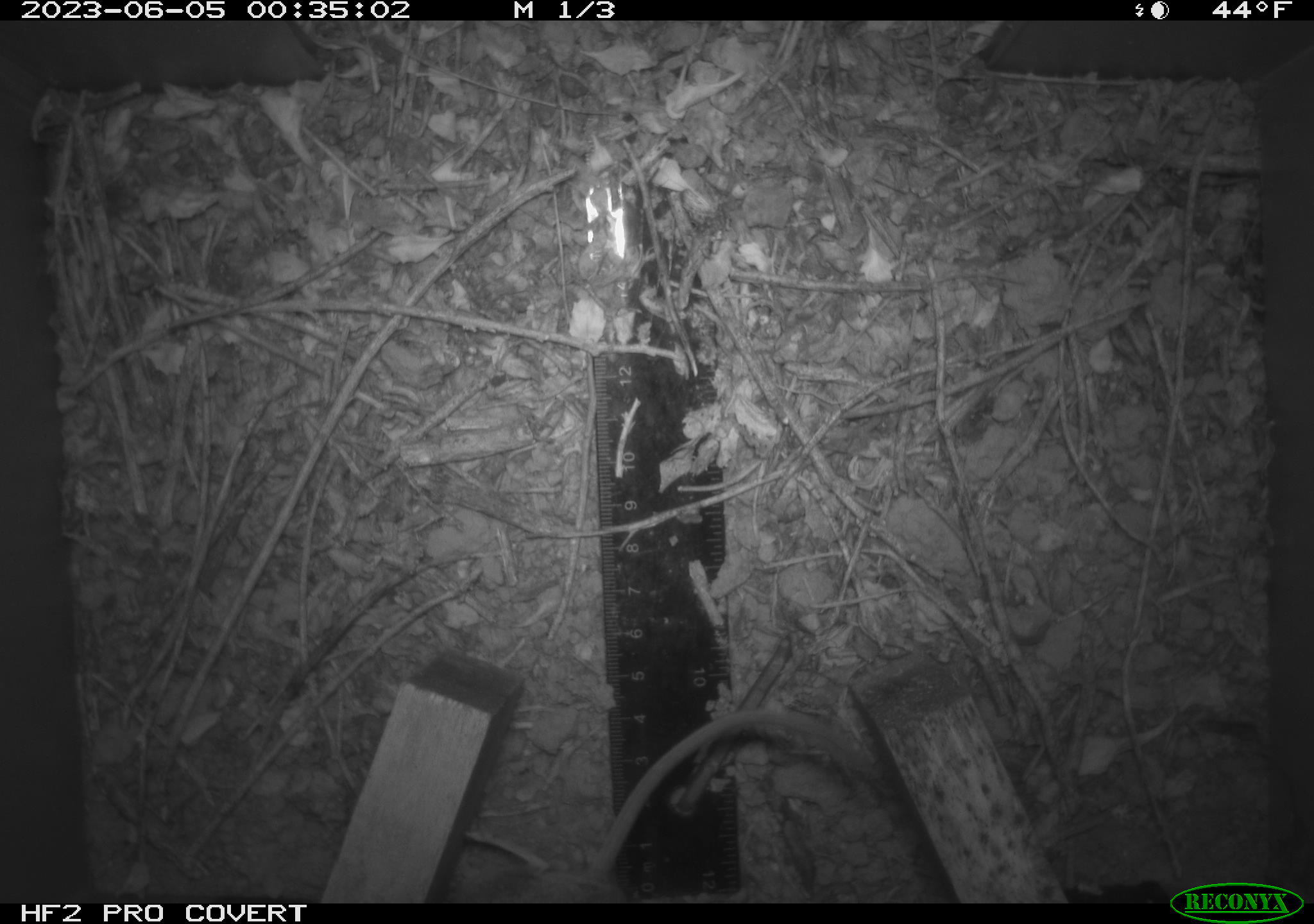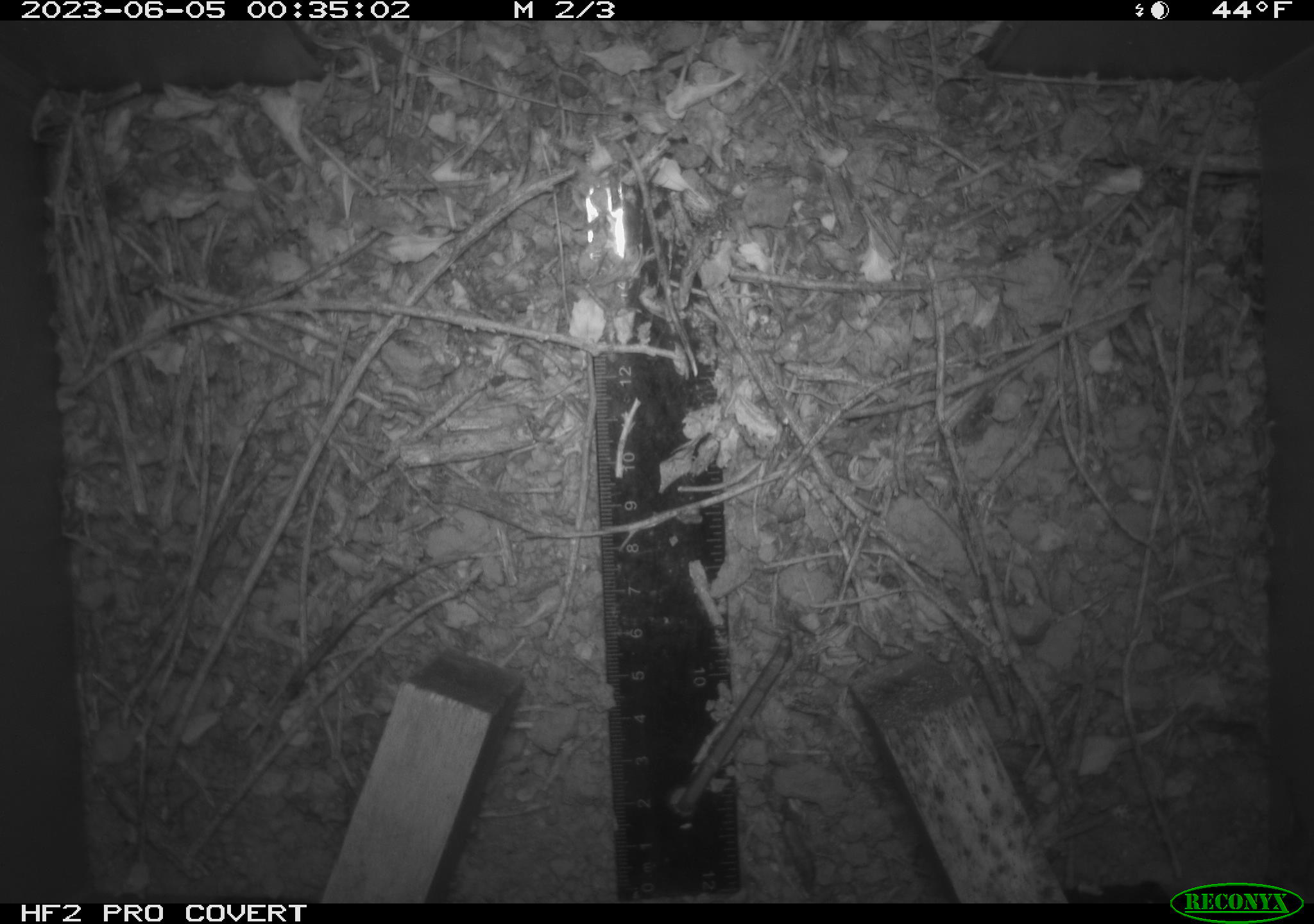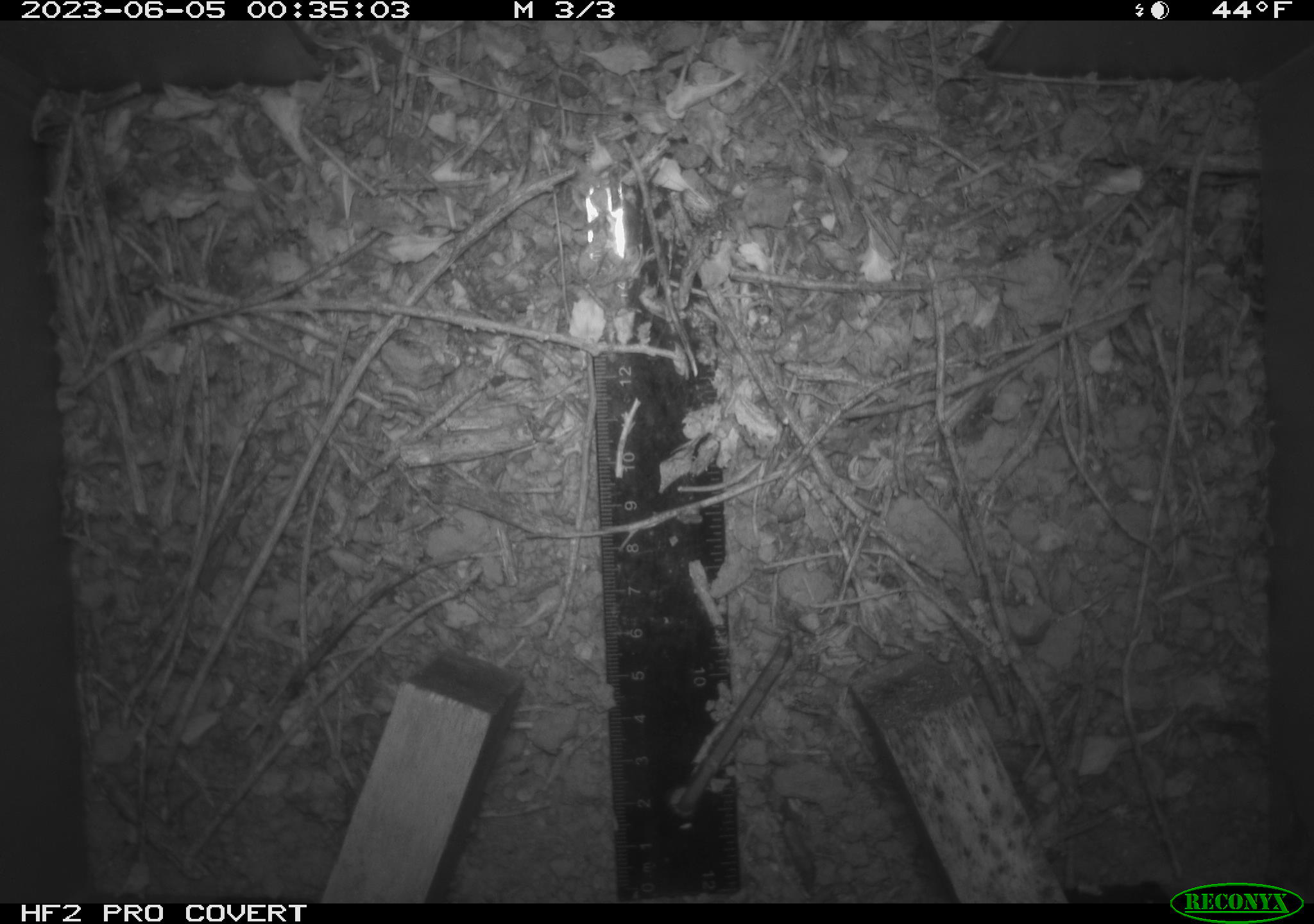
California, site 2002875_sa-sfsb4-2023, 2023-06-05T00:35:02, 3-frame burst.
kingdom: Animalia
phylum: Chordata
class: Mammalia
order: Rodentia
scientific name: Rodentia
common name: mouse species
Mouse species (Rodentia).